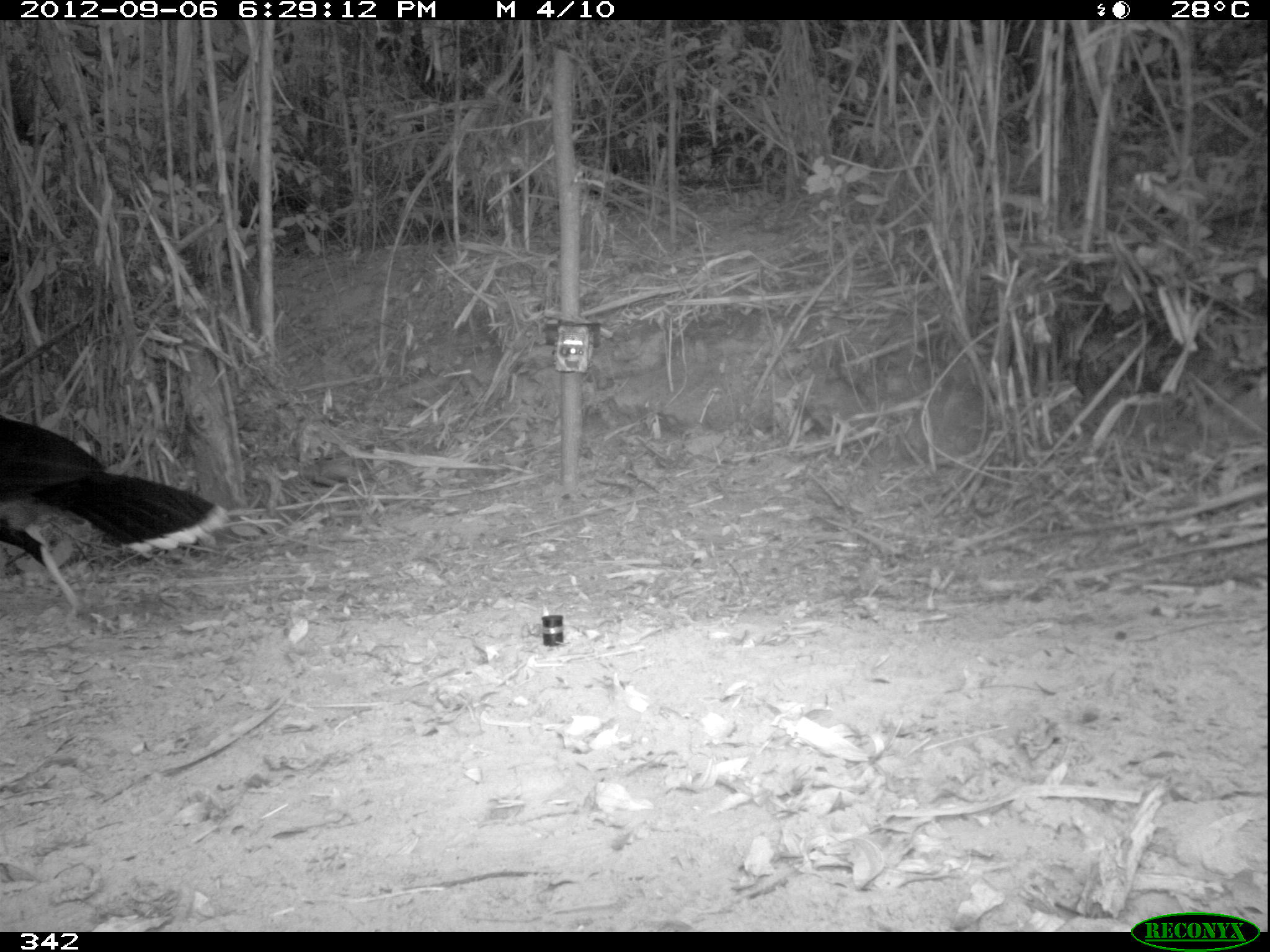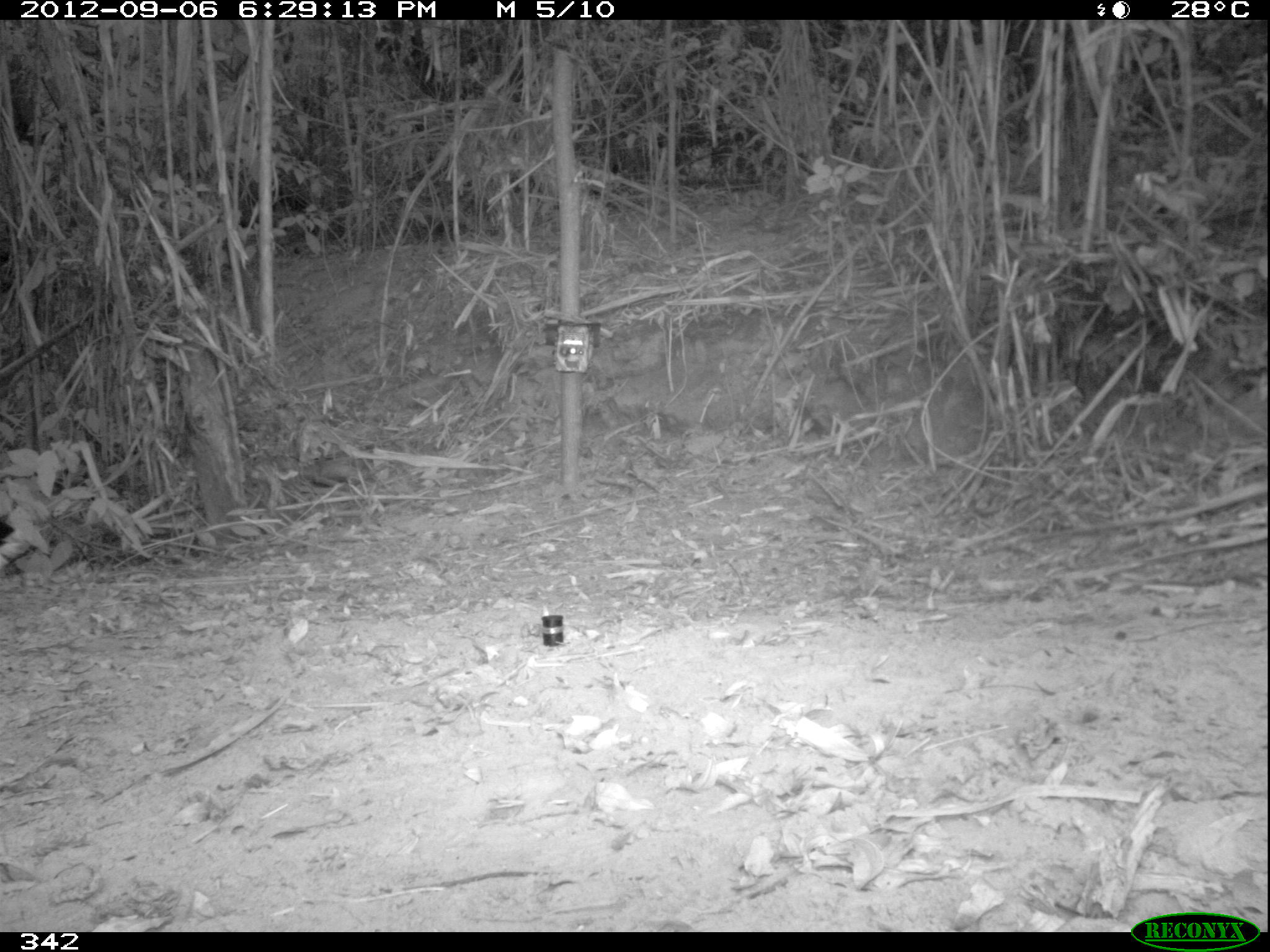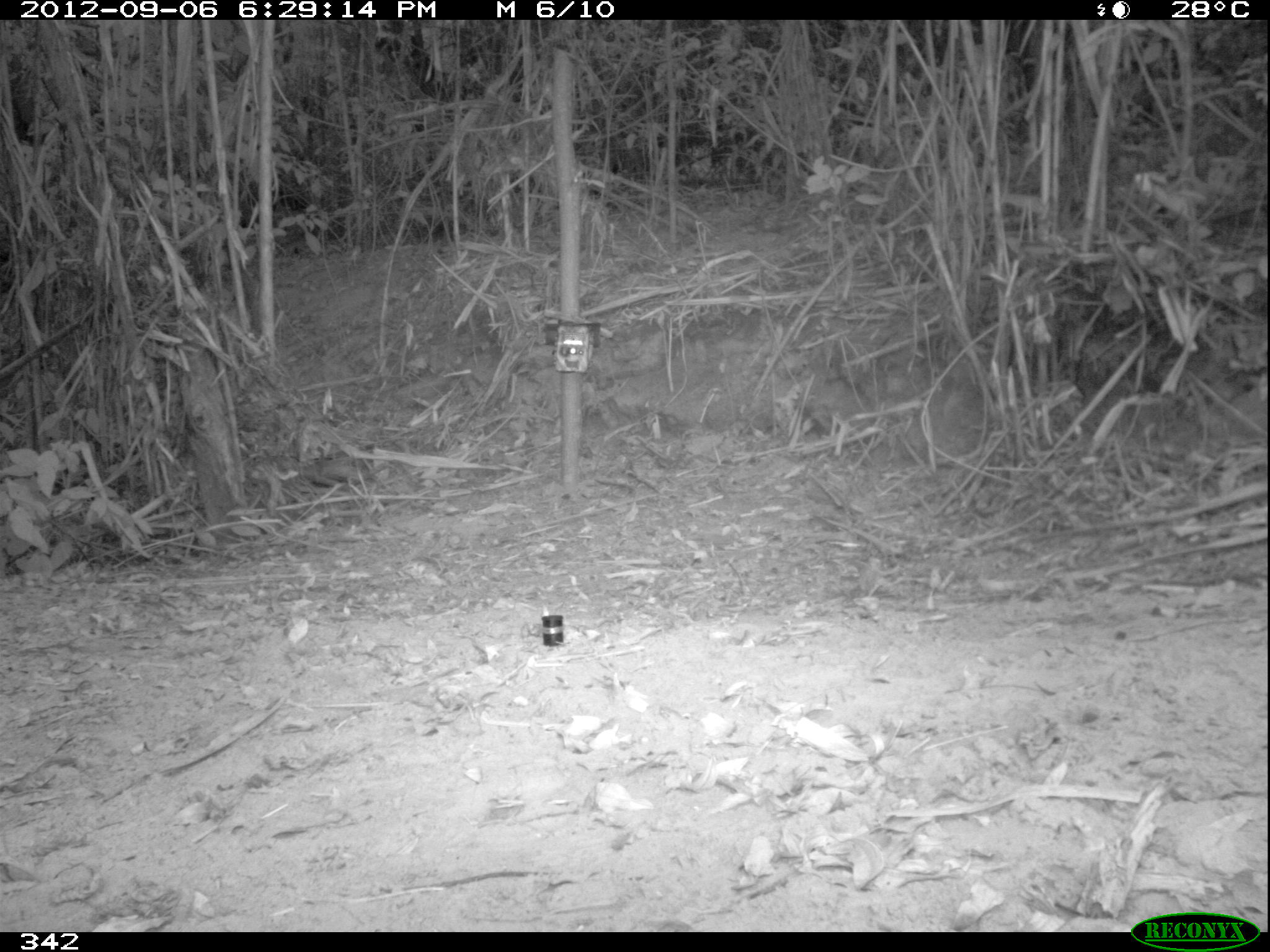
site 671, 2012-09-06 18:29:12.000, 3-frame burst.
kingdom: Animalia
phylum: Chordata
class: Aves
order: Galliformes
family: Cracidae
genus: Mitu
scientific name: Mitu tuberosum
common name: razor-billed curassow